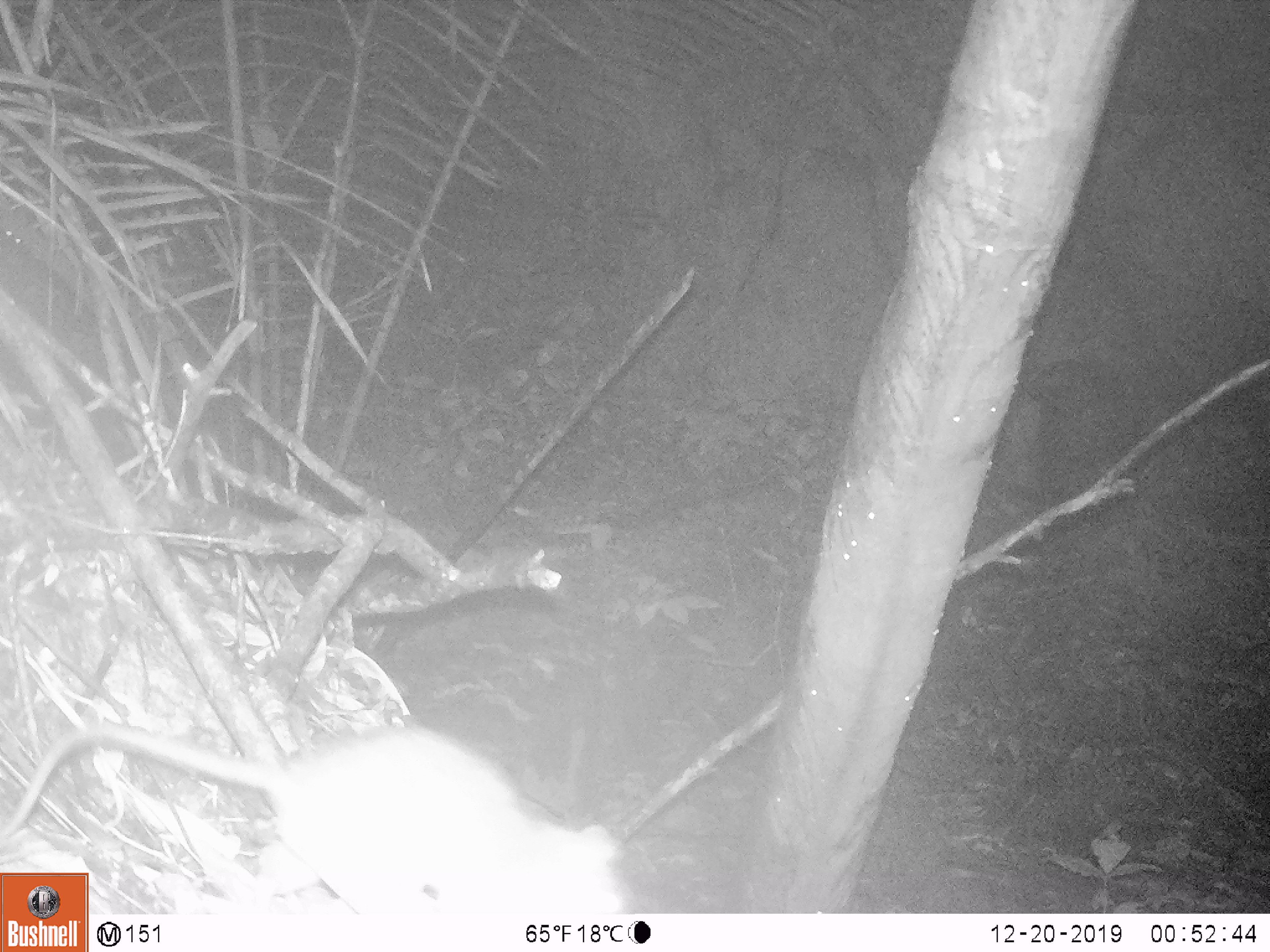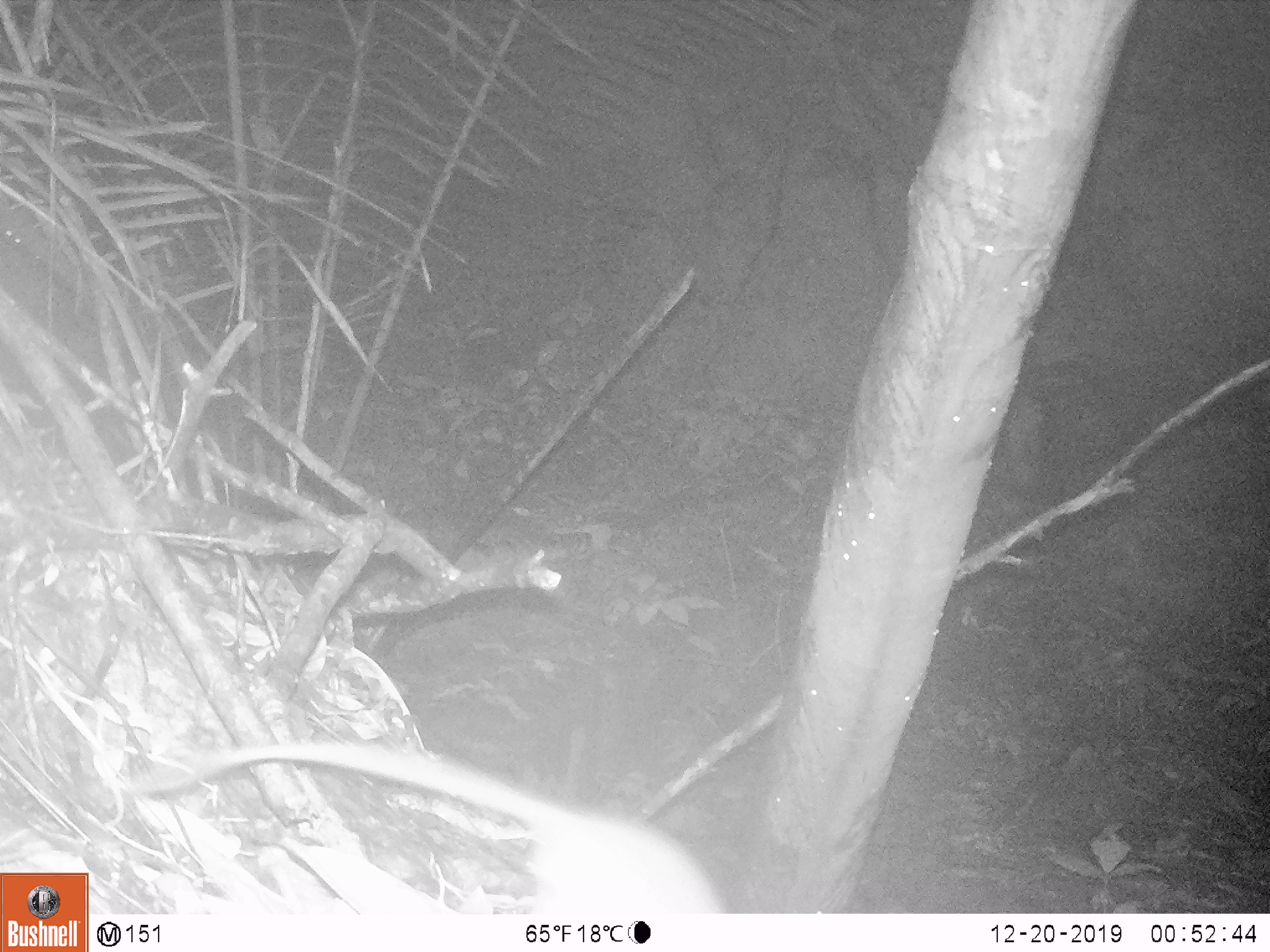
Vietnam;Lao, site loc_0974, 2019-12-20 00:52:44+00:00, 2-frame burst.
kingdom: Animalia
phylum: Chordata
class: Mammalia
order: Rodentia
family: Muridae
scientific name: Muridae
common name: old-world mice and rats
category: unidentified murid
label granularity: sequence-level